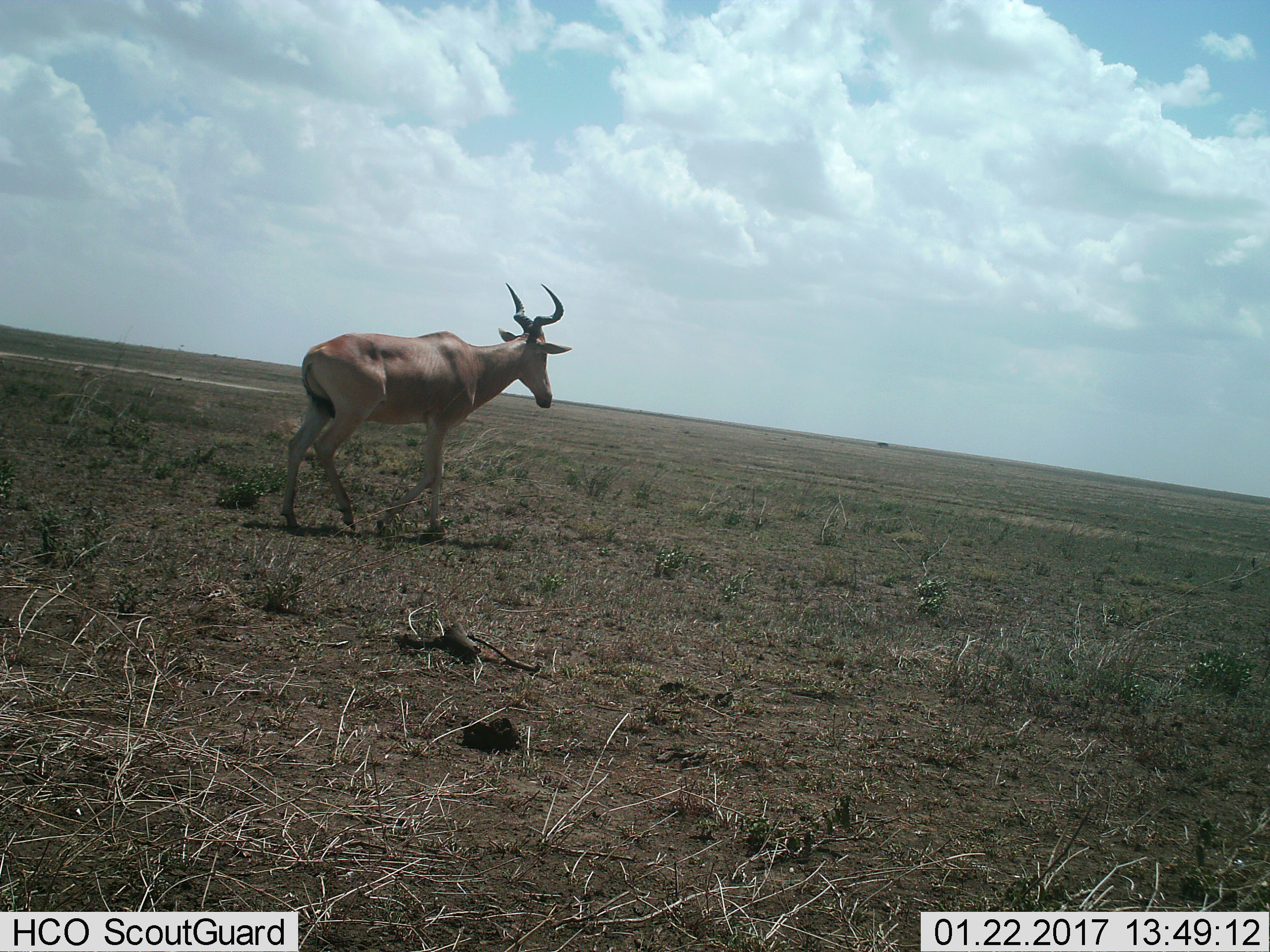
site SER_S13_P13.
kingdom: Animalia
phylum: Chordata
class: Mammalia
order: Artiodactyla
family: Bovidae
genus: Alcelaphus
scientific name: Alcelaphus buselaphus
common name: hartebeest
Hartebeest (Alcelaphus buselaphus), count 1. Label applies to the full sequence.